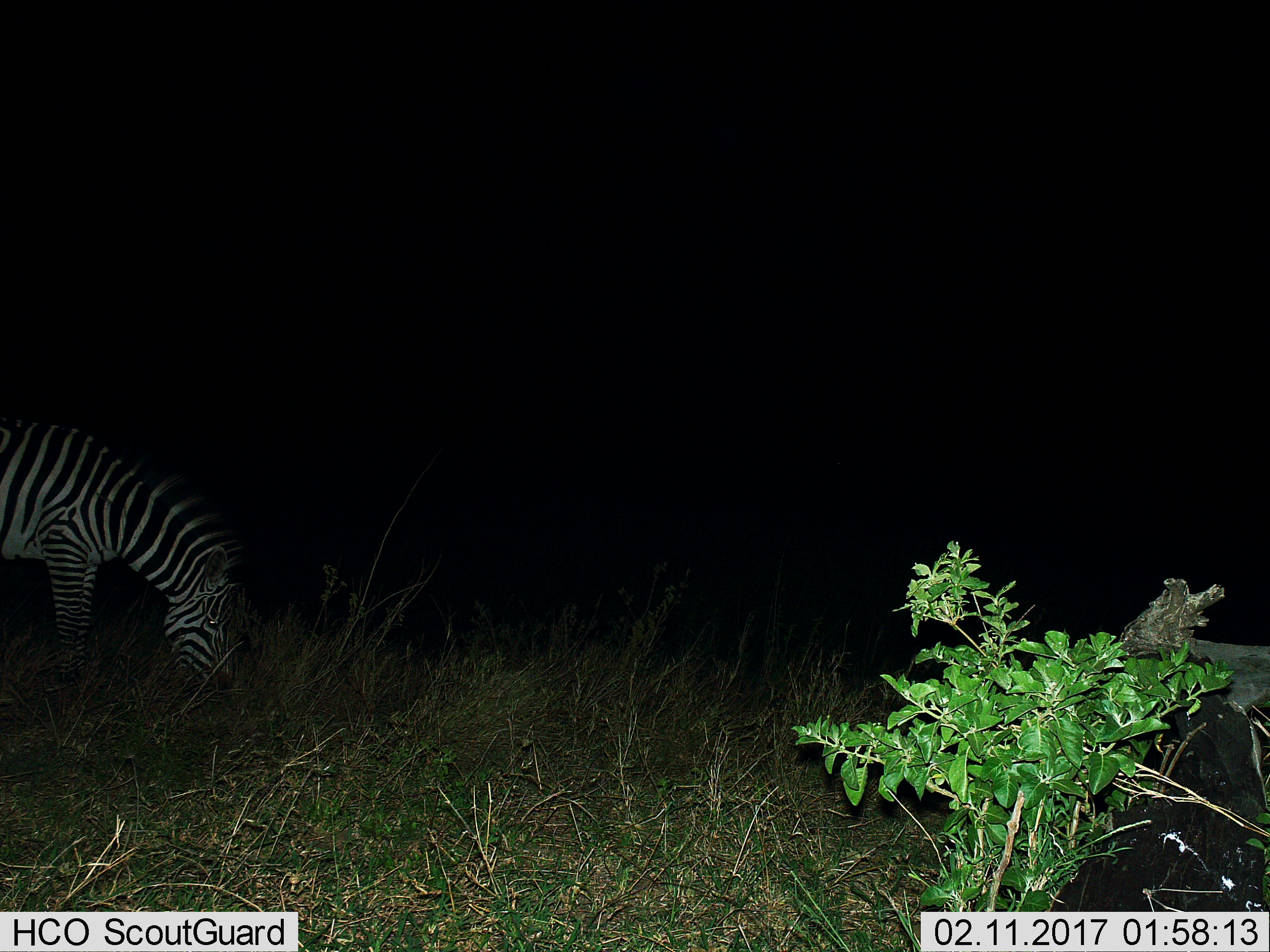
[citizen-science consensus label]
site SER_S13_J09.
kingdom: Animalia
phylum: Chordata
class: Mammalia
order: Perissodactyla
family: Equidae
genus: Equus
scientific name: Equus quagga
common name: plains zebra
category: zebraplains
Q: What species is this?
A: Zebraplains (plains zebra) (Equus quagga).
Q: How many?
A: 1.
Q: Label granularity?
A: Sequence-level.